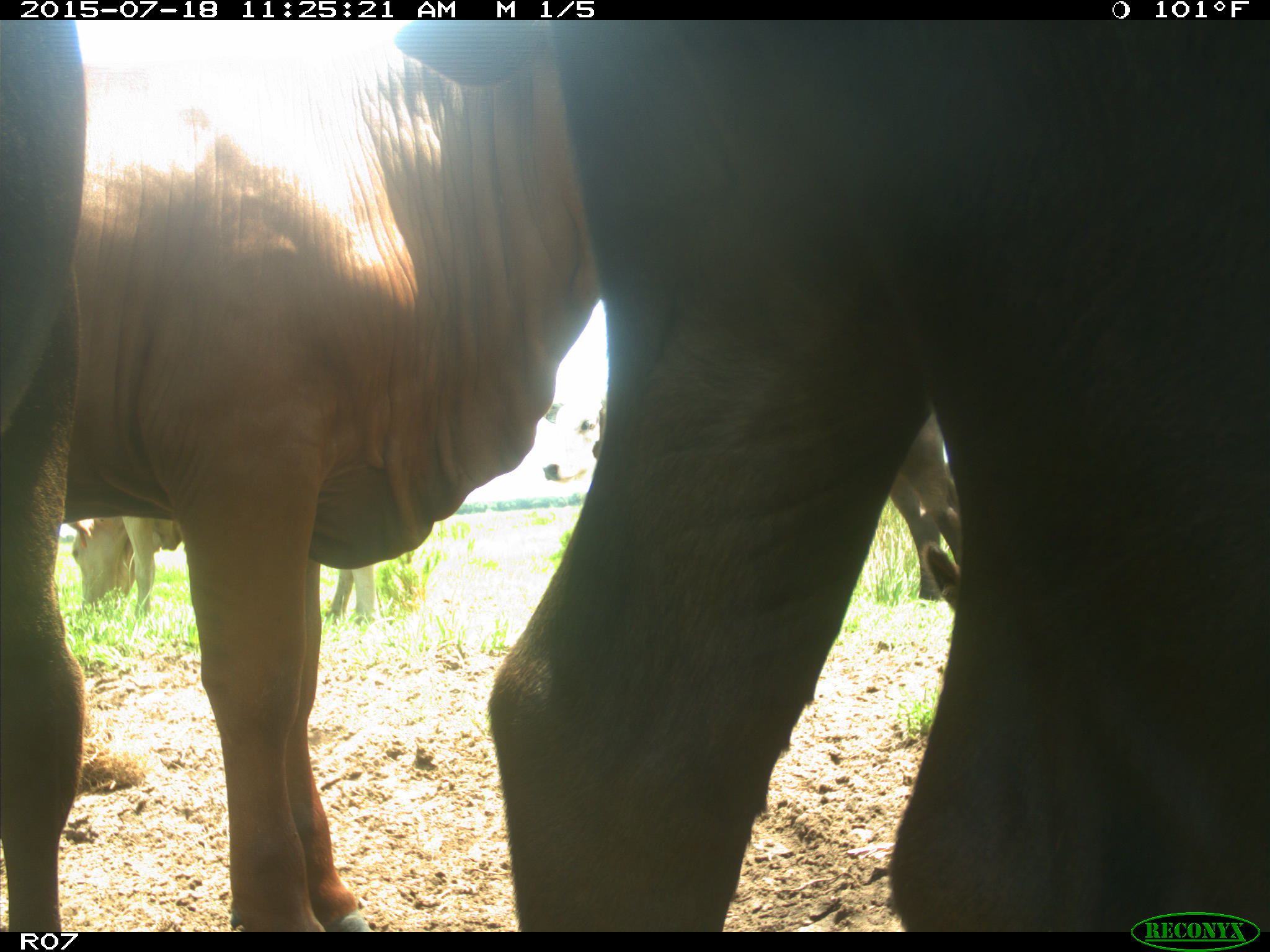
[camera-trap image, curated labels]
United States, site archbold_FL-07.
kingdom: Animalia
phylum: Chordata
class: Mammalia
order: Artiodactyla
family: Bovidae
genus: Bos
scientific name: Bos taurus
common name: domestic cow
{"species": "Bos taurus (domestic cow)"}